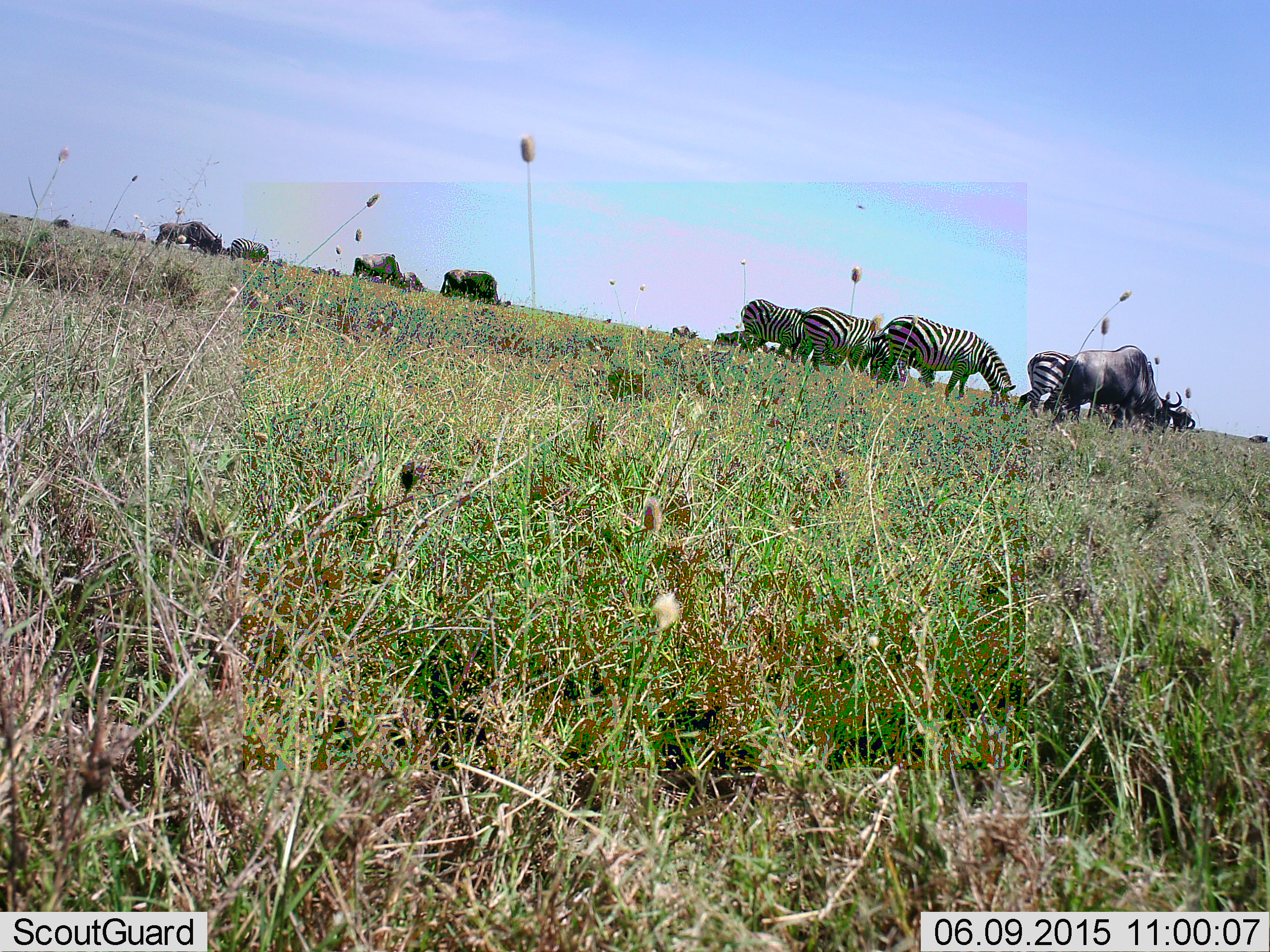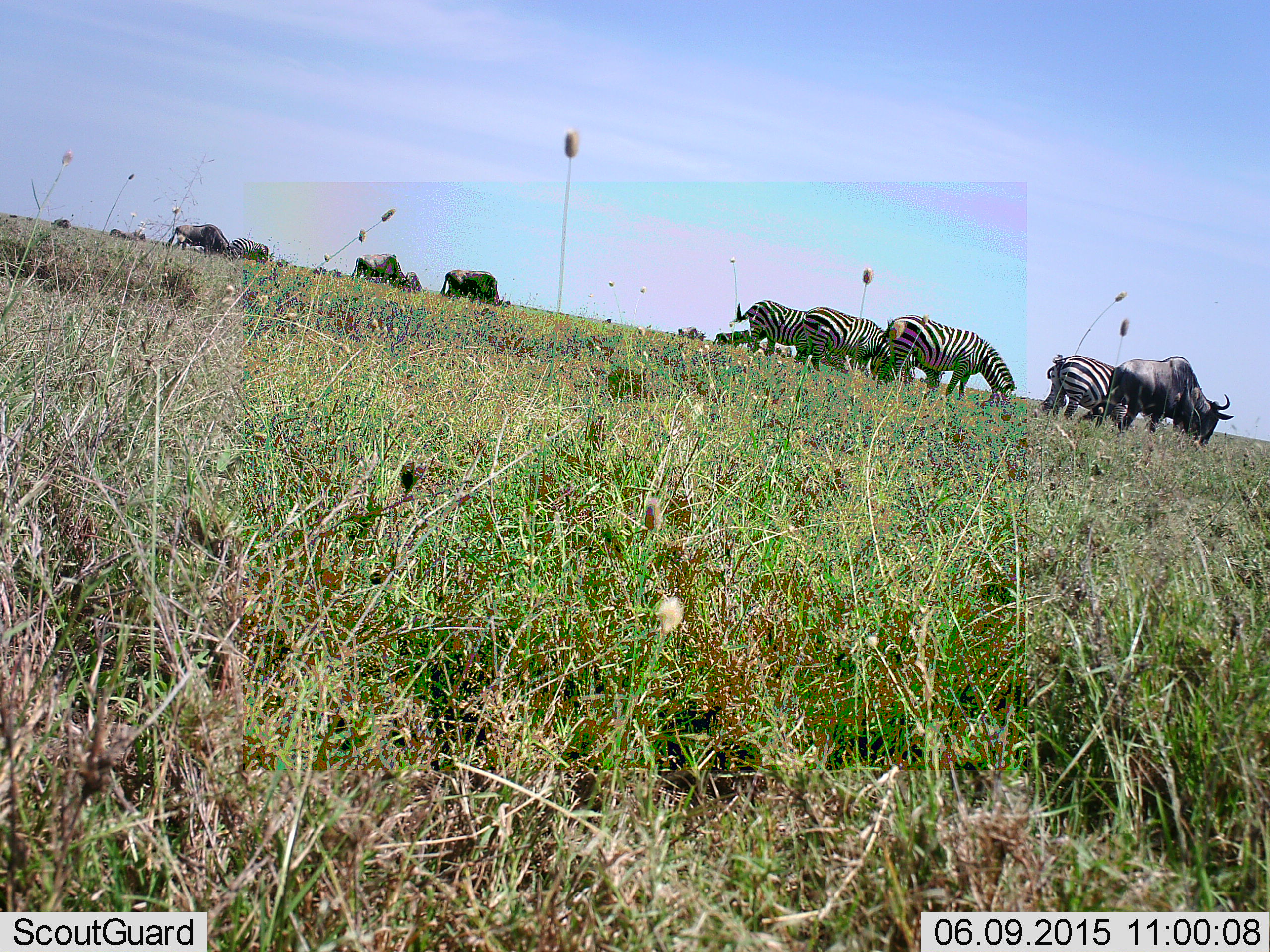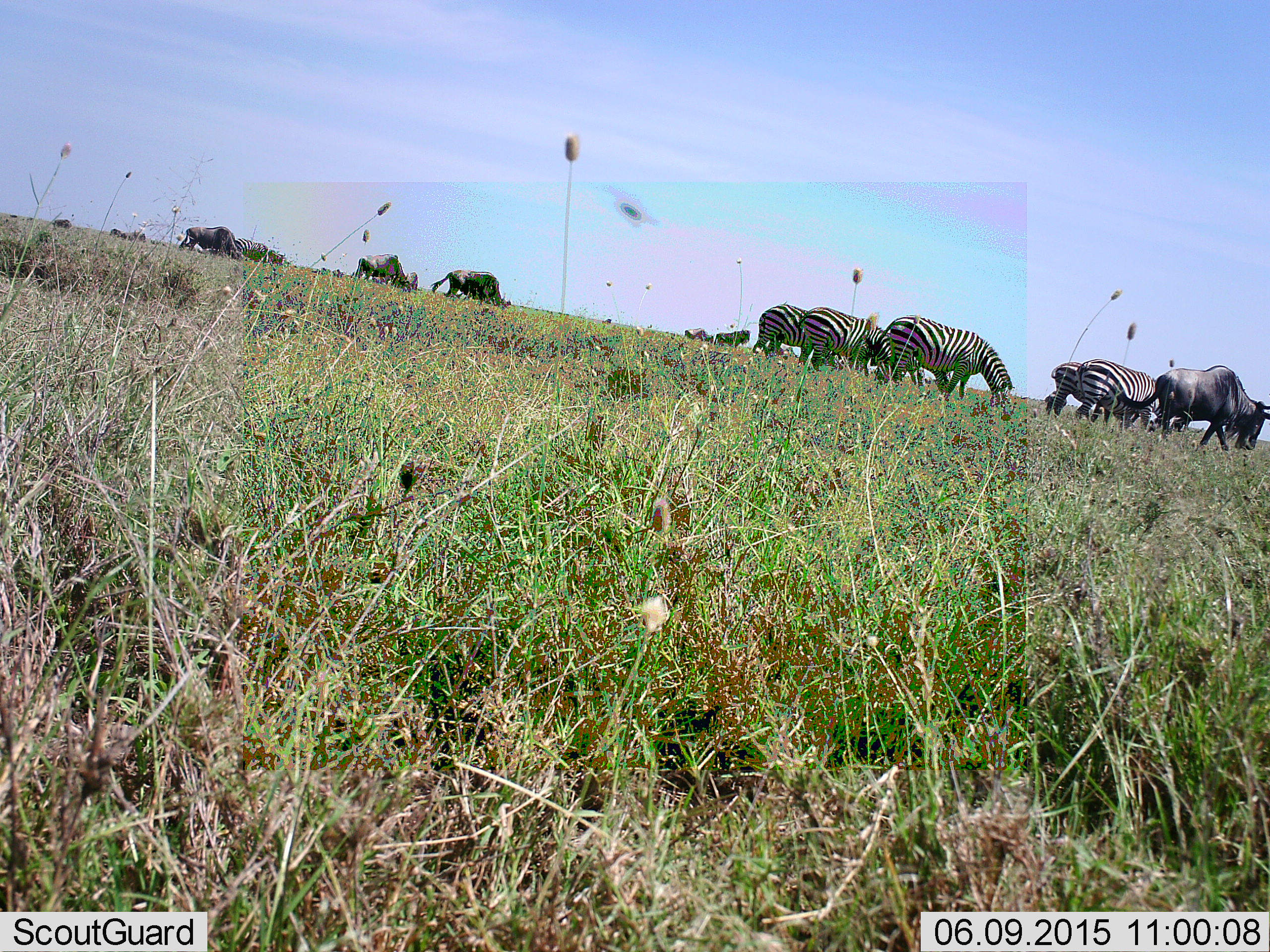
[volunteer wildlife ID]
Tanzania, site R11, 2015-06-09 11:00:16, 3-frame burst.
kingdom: Animalia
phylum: Chordata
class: Mammalia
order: Artiodactyla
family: Bovidae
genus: Connochaetes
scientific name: Connochaetes taurinus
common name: blue wildebeest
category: wildebeest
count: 11-50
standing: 40%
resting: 0%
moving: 40%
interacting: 0%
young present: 0%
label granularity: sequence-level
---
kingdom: Animalia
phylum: Chordata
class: Mammalia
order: Perissodactyla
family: Equidae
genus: Equus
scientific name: Equus quagga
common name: plains zebra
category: zebra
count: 5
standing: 50%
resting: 0%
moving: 50%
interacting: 0%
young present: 10%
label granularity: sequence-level